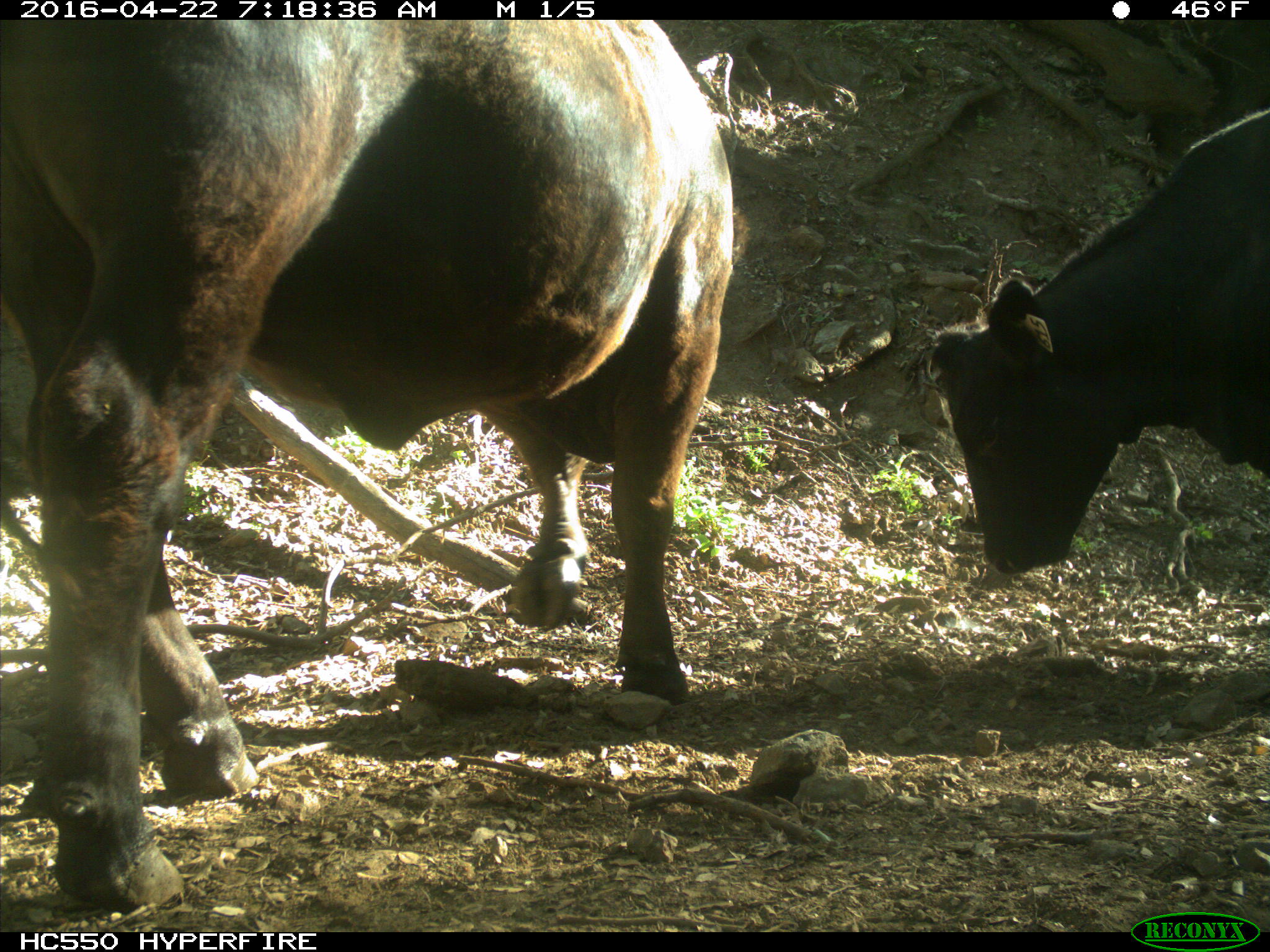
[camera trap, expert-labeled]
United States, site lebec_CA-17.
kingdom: Animalia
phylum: Chordata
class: Mammalia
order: Artiodactyla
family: Bovidae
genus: Bos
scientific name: Bos taurus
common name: domestic cow